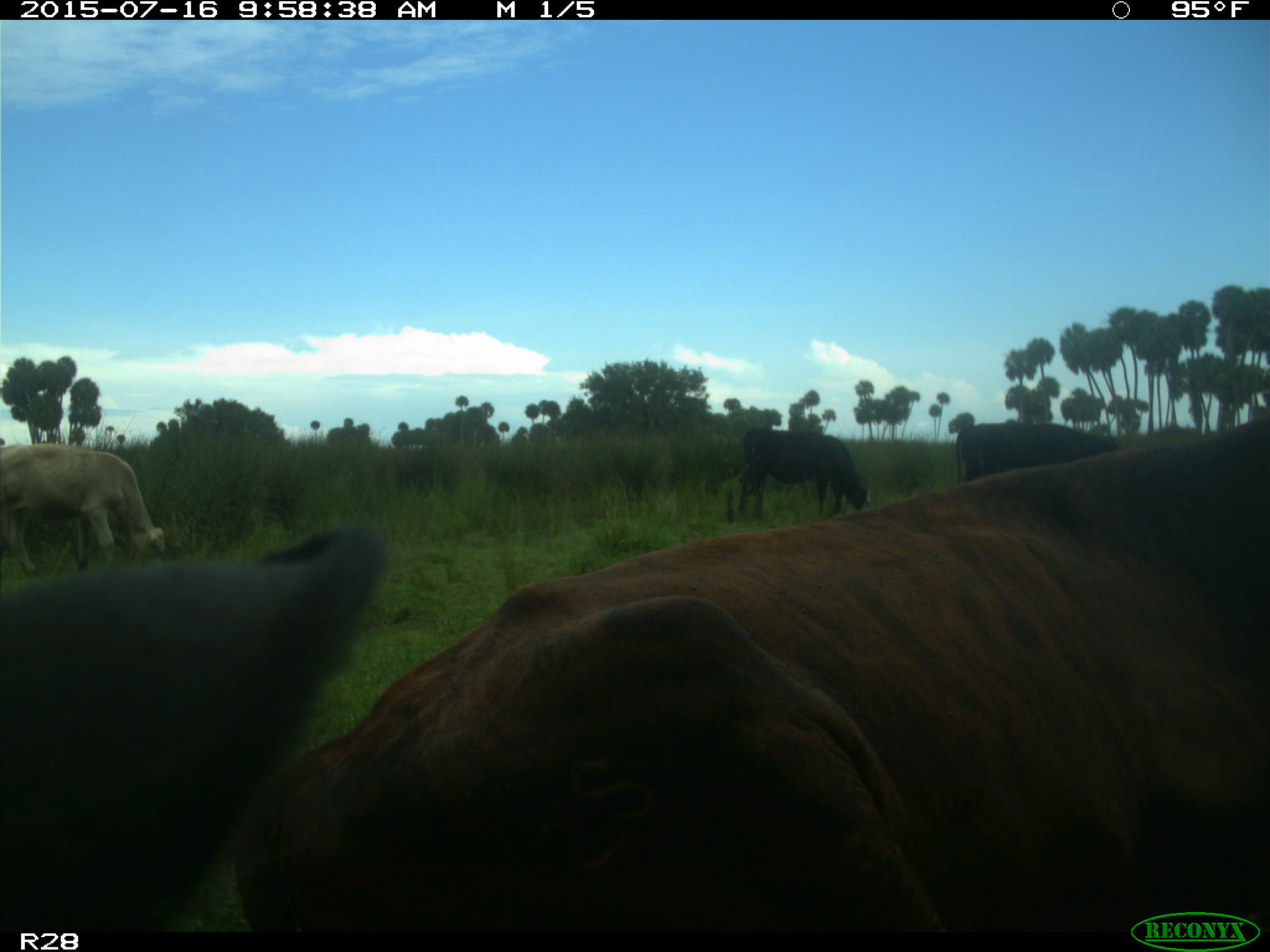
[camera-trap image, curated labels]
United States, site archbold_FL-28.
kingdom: Animalia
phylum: Chordata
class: Mammalia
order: Artiodactyla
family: Bovidae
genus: Bos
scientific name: Bos taurus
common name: domestic cow